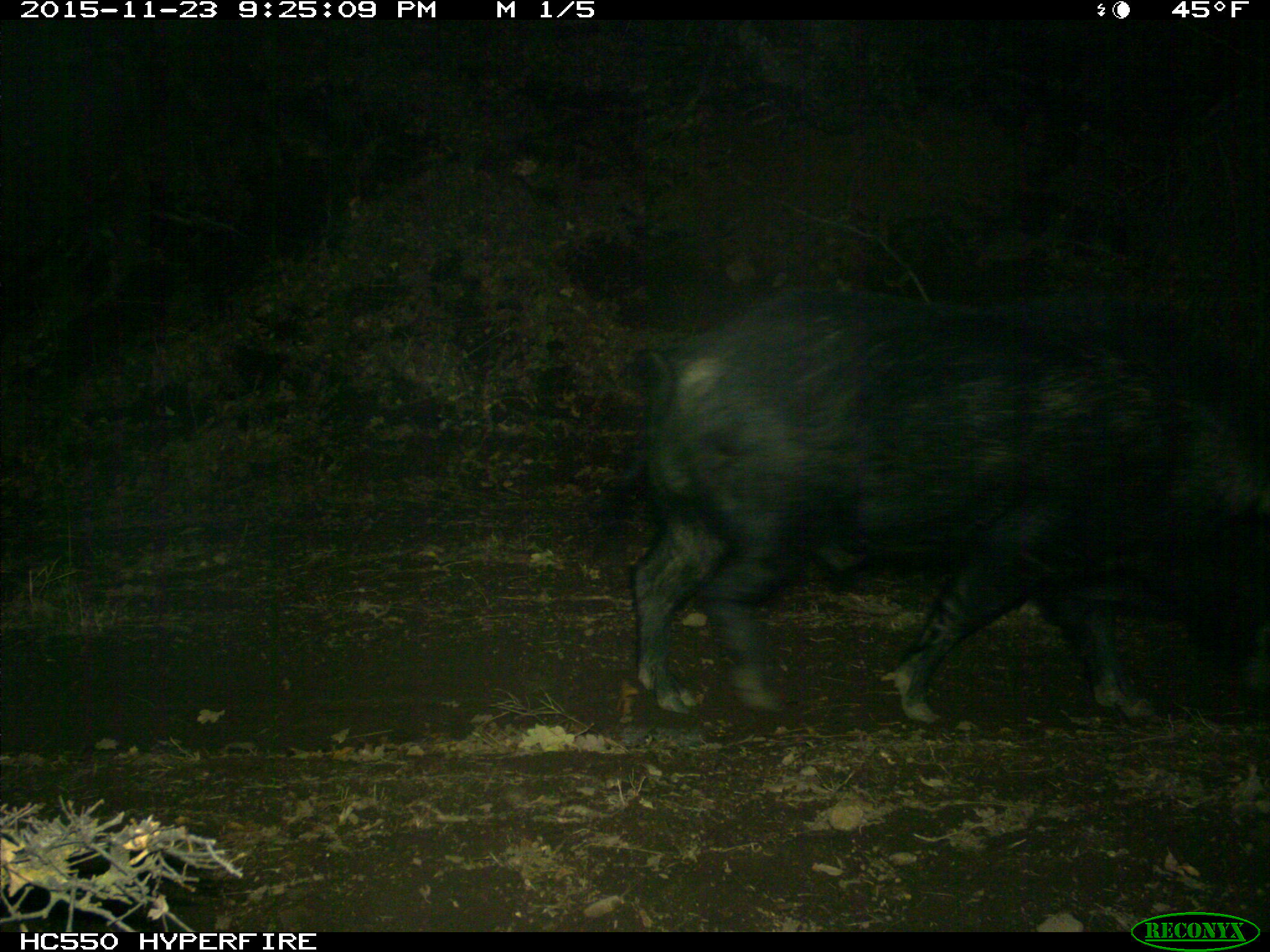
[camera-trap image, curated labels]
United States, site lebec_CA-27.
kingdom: Animalia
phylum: Chordata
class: Mammalia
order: Artiodactyla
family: Suidae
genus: Sus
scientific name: Sus scrofa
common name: wild boar